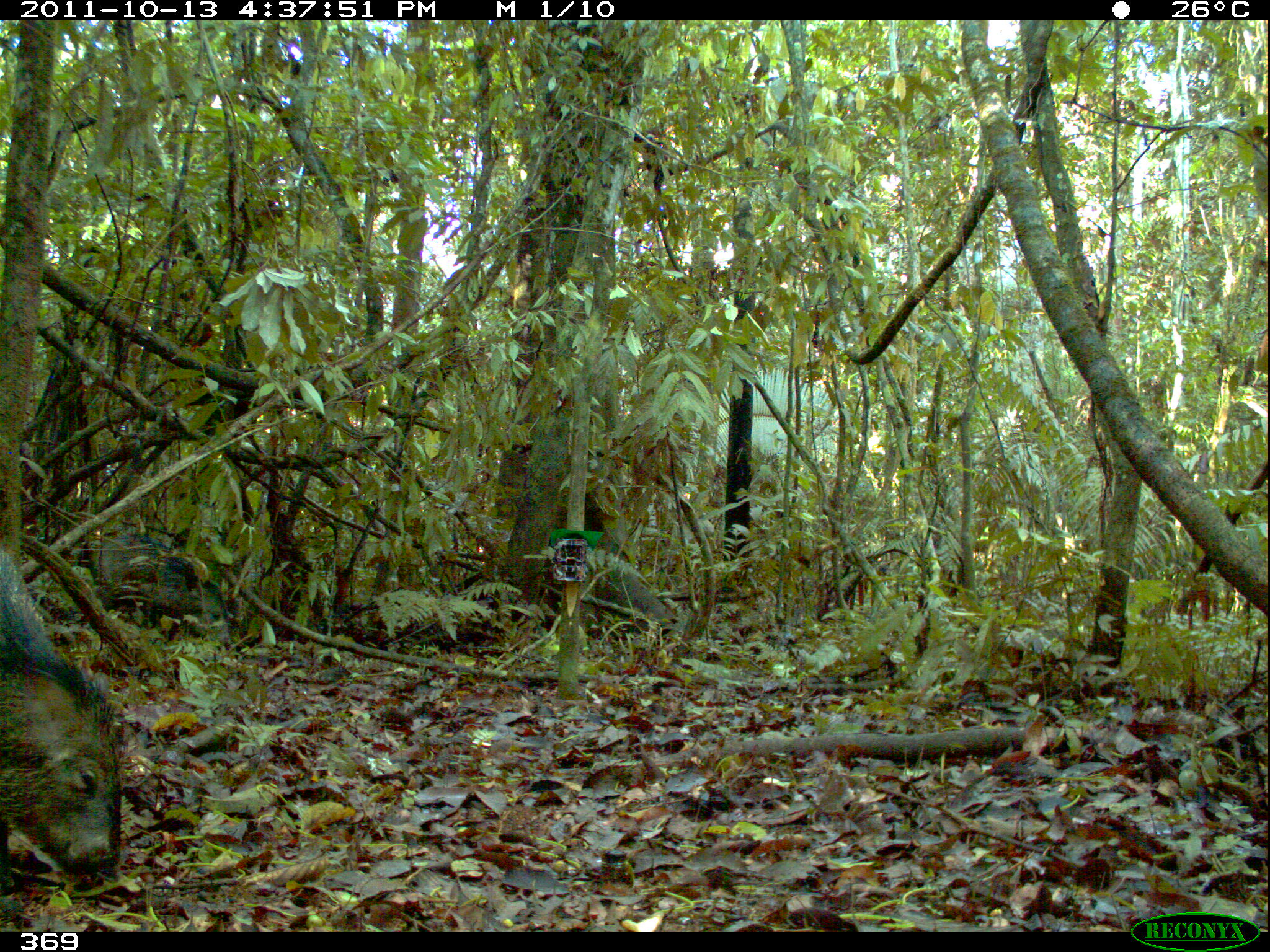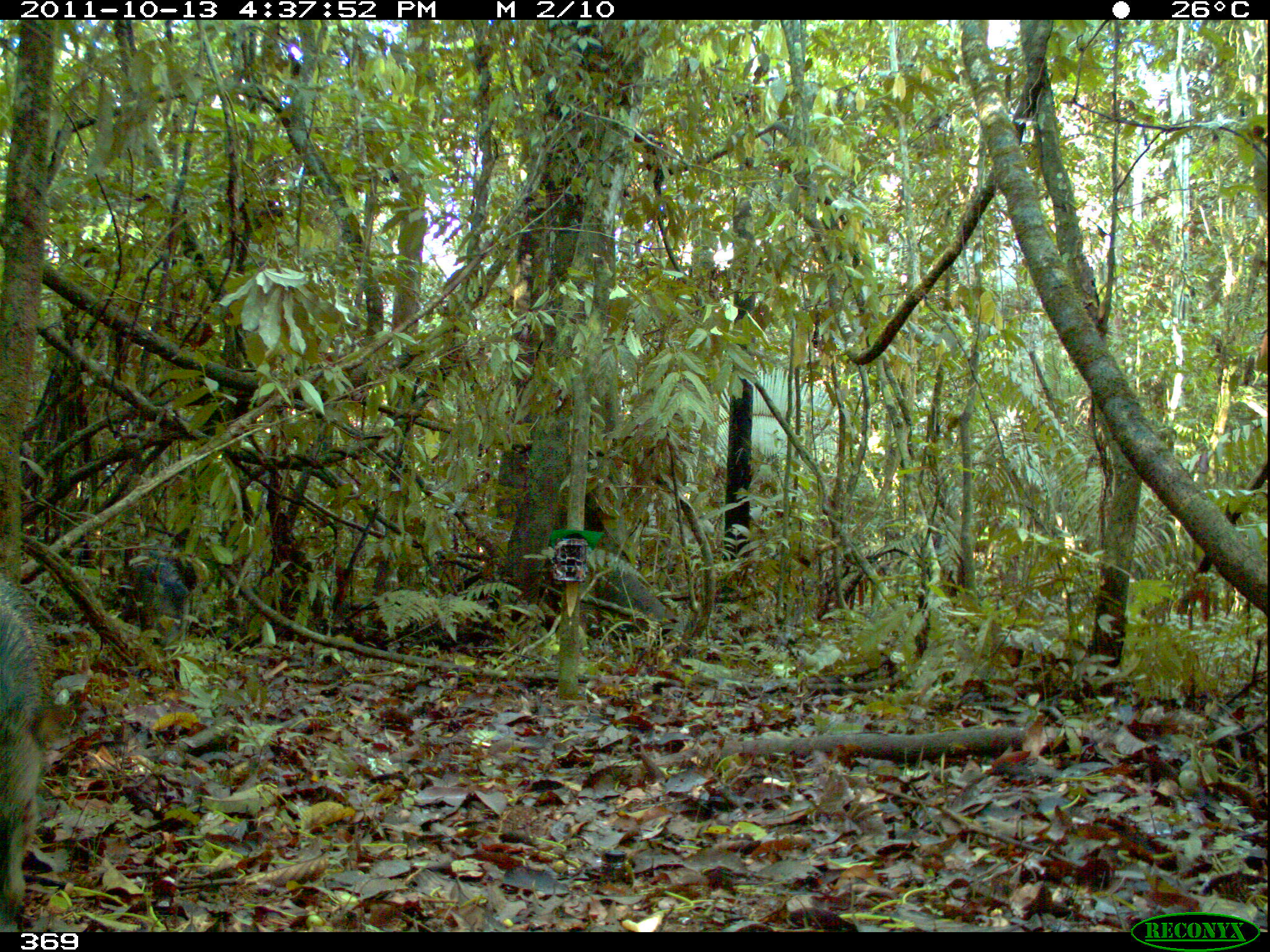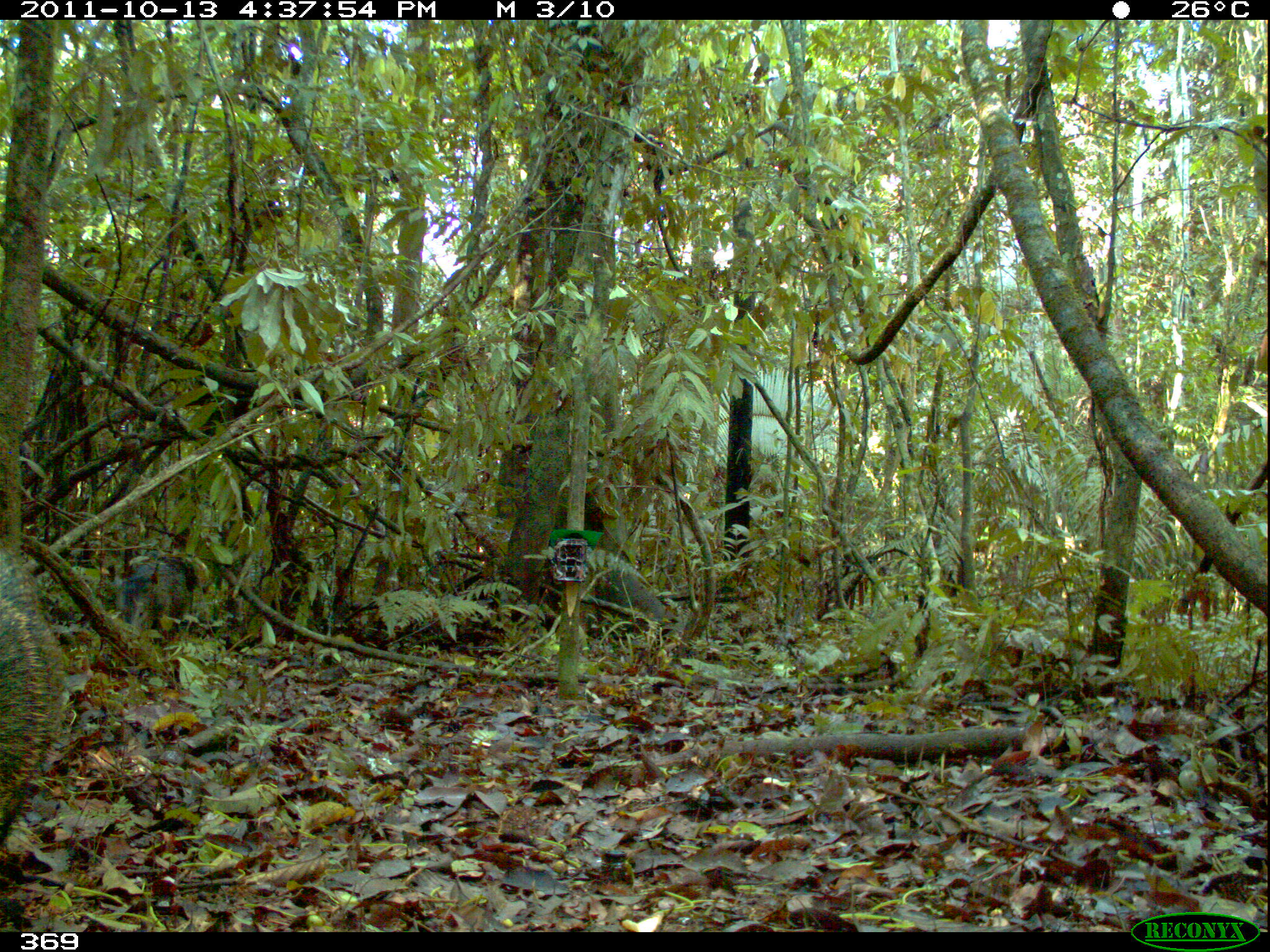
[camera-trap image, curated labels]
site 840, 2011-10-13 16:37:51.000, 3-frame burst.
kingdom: Animalia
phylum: Chordata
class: Mammalia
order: Artiodactyla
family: Tayassuidae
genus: Pecari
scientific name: Pecari tajacu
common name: collared peccary